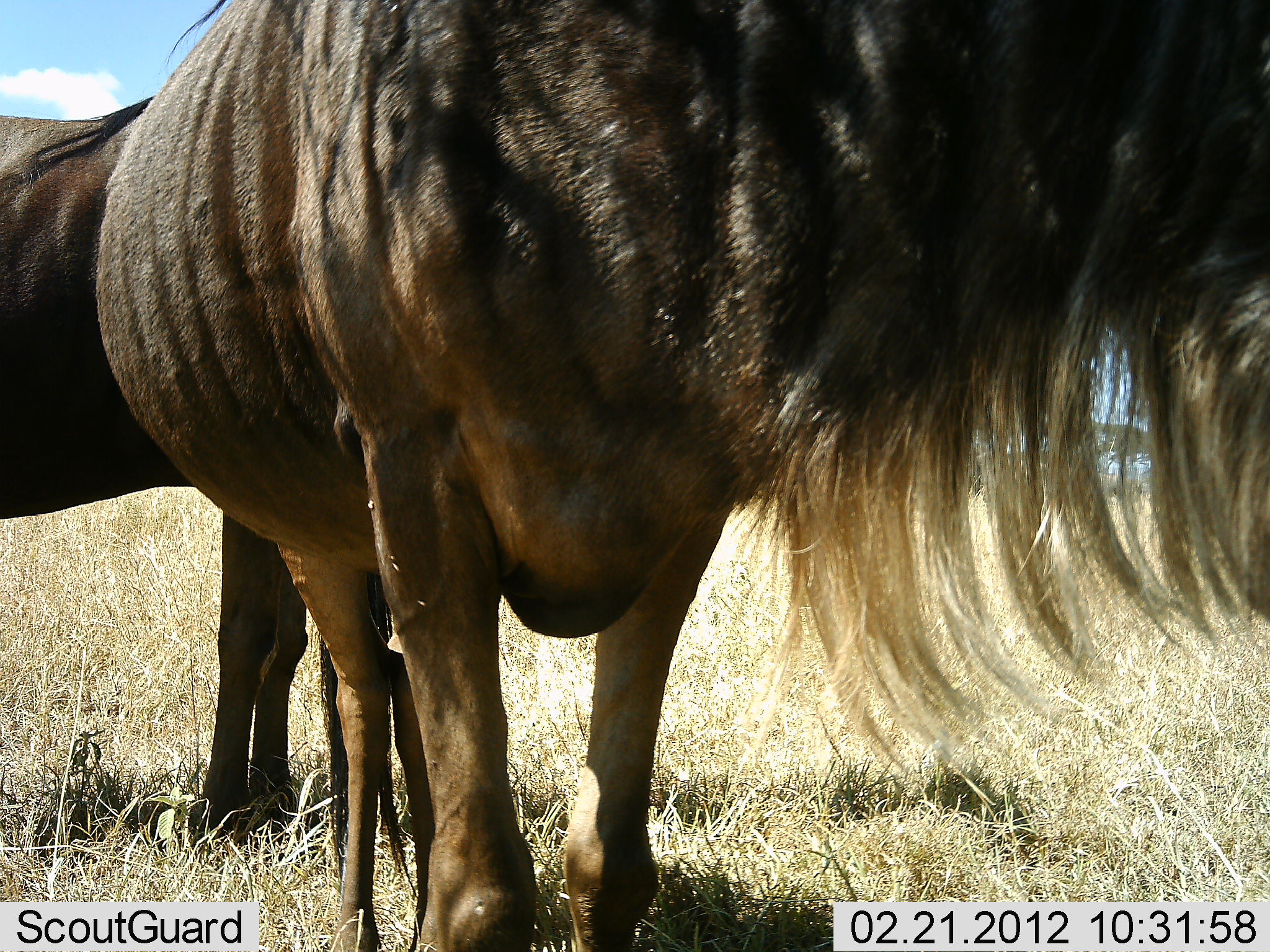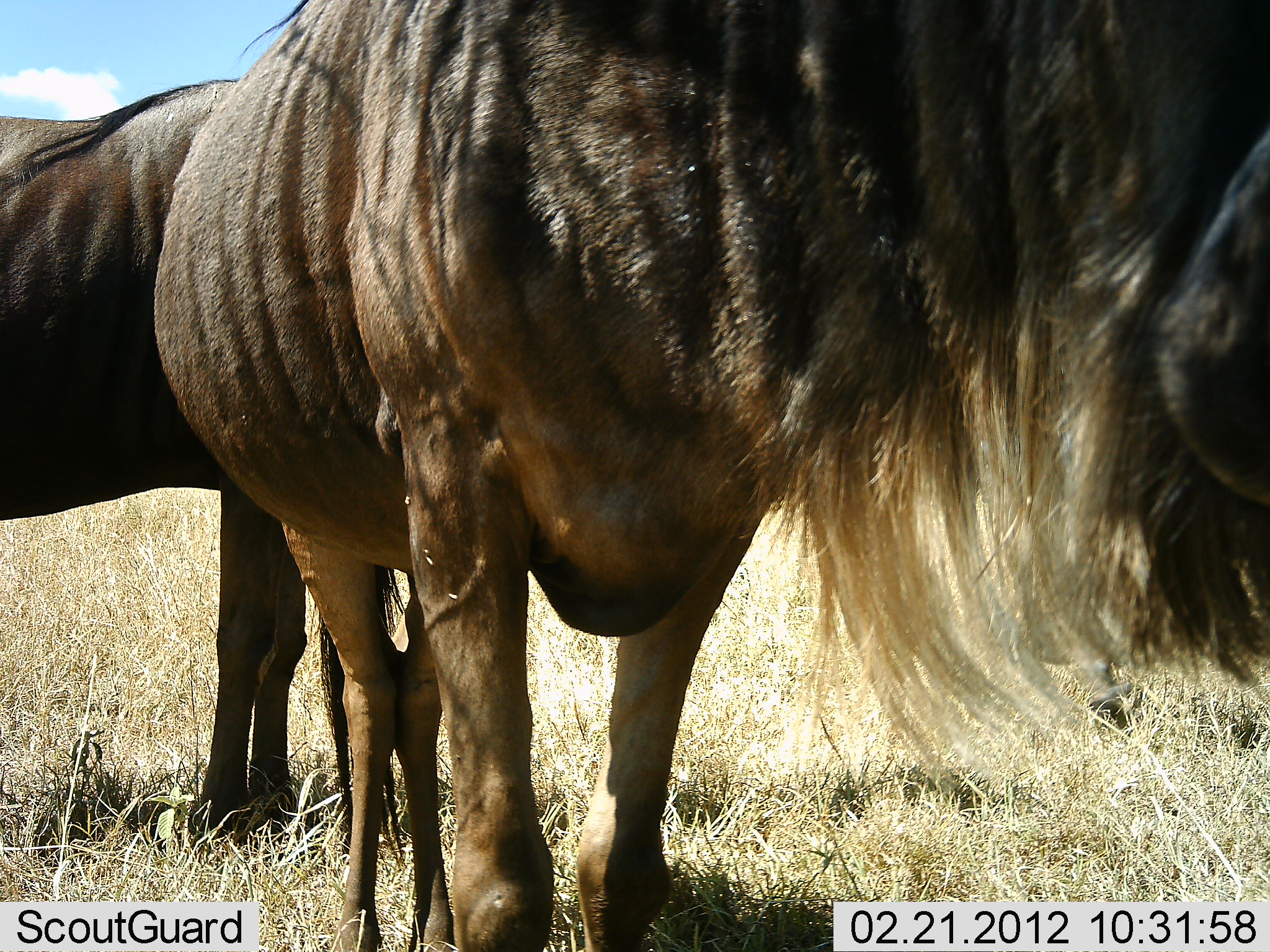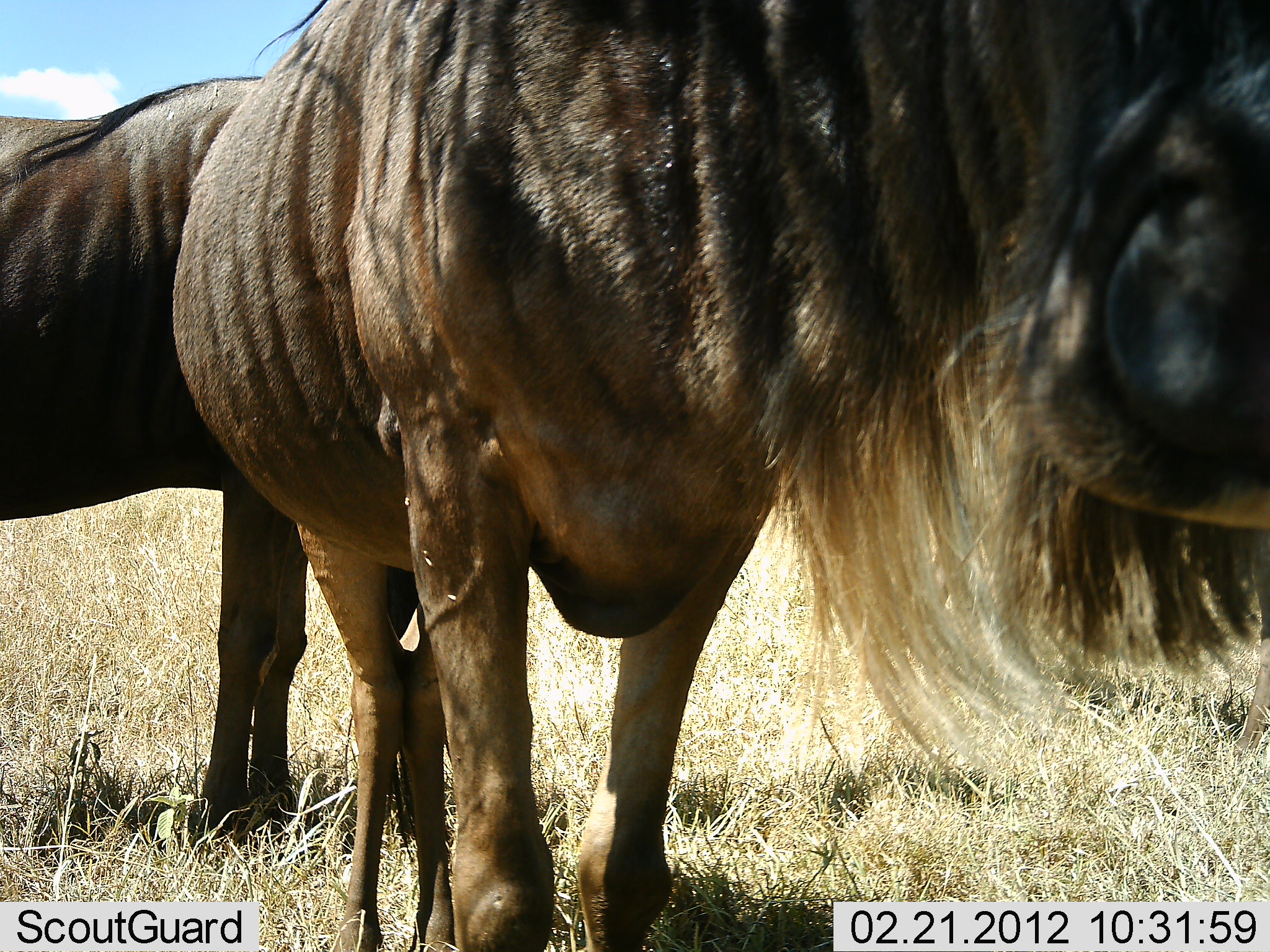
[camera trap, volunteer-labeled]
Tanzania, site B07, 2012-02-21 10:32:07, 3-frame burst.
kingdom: Animalia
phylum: Chordata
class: Mammalia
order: Artiodactyla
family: Bovidae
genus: Connochaetes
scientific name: Connochaetes taurinus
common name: blue wildebeest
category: wildebeest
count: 2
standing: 100%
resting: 0%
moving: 0%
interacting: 8%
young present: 0%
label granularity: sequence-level